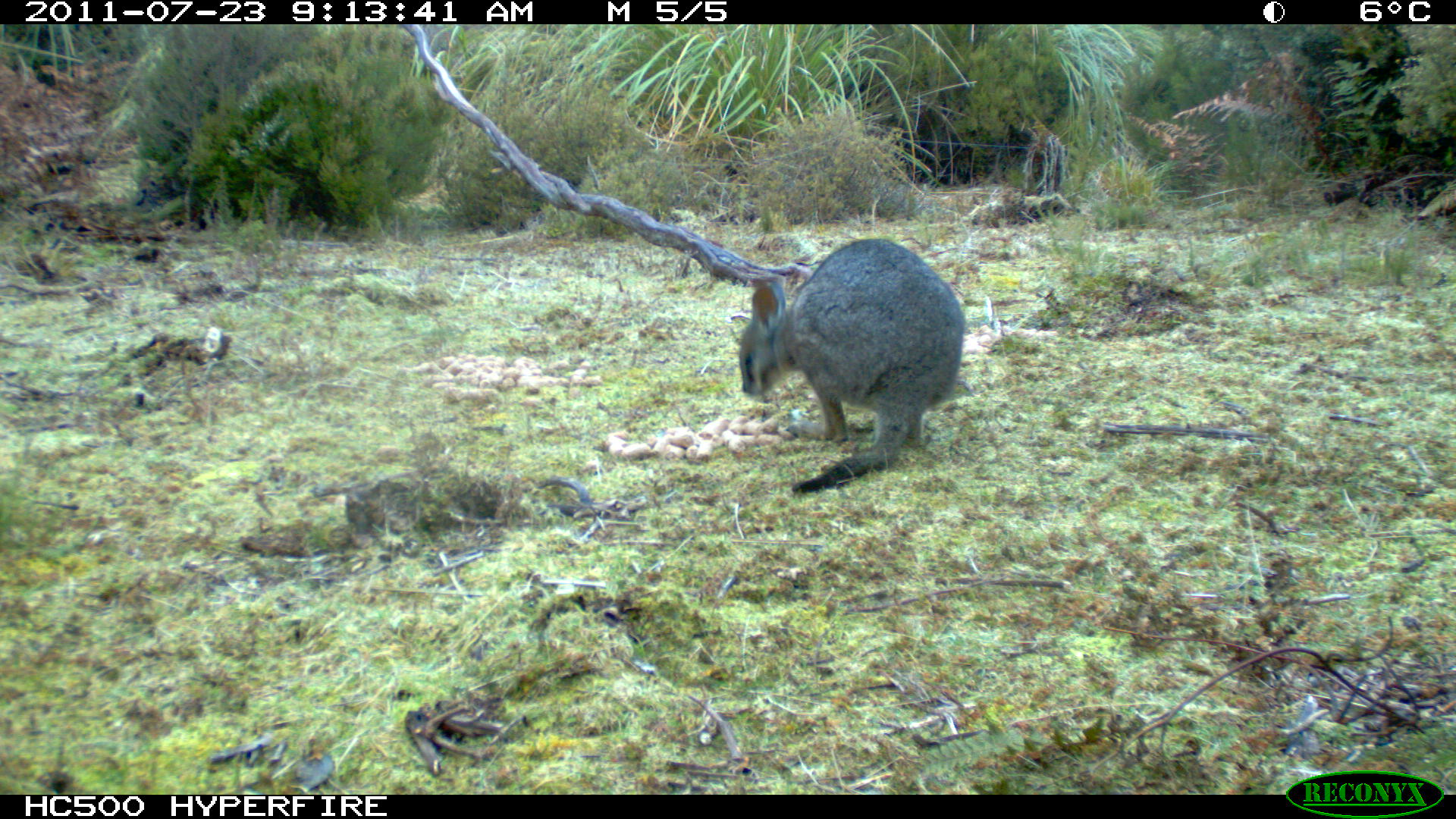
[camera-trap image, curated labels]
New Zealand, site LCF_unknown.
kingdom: Animalia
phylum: Chordata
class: Mammalia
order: Diprotodontia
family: Macropodidae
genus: Notamacropus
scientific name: Notamacropus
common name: wallaby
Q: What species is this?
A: Wallaby (Notamacropus).